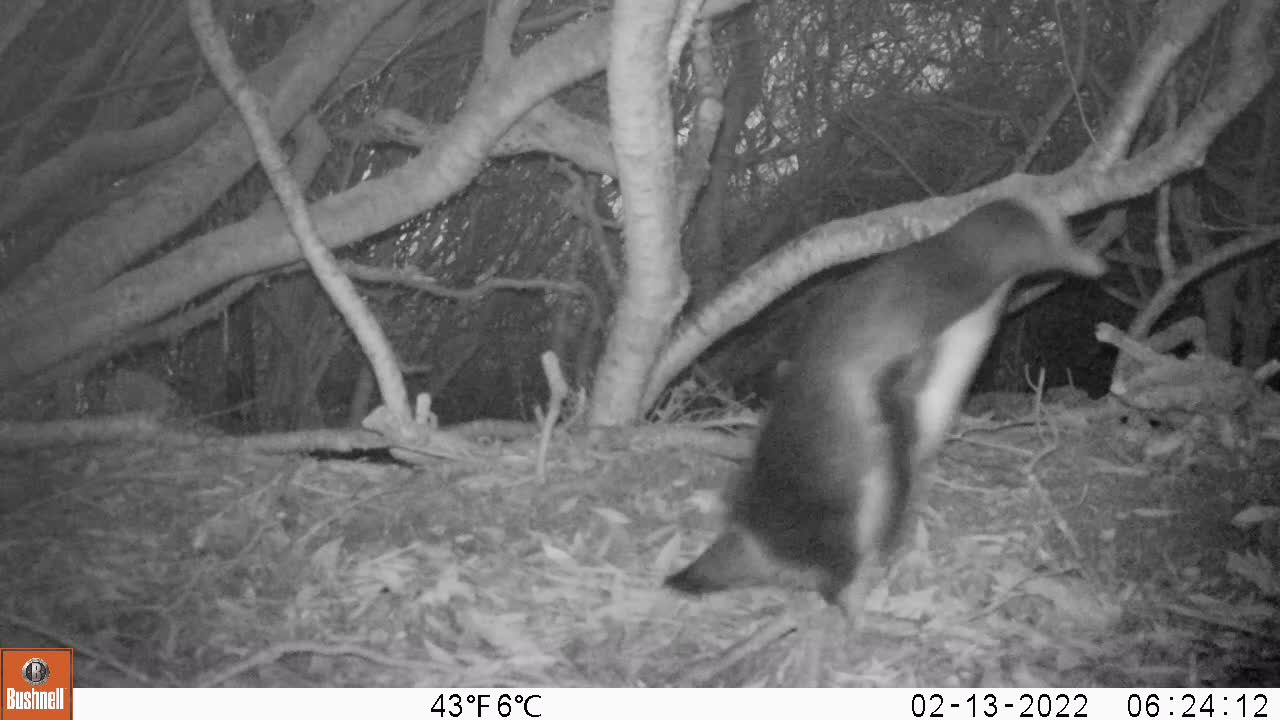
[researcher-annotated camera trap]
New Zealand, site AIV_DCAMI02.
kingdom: Animalia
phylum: Chordata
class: Aves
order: Sphenisciformes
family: Spheniscidae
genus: Megadyptes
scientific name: Megadyptes antipodes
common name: yellow-eyed penguin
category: yellow eyed penguin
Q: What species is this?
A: Yellow eyed penguin (yellow-eyed penguin) (Megadyptes antipodes).